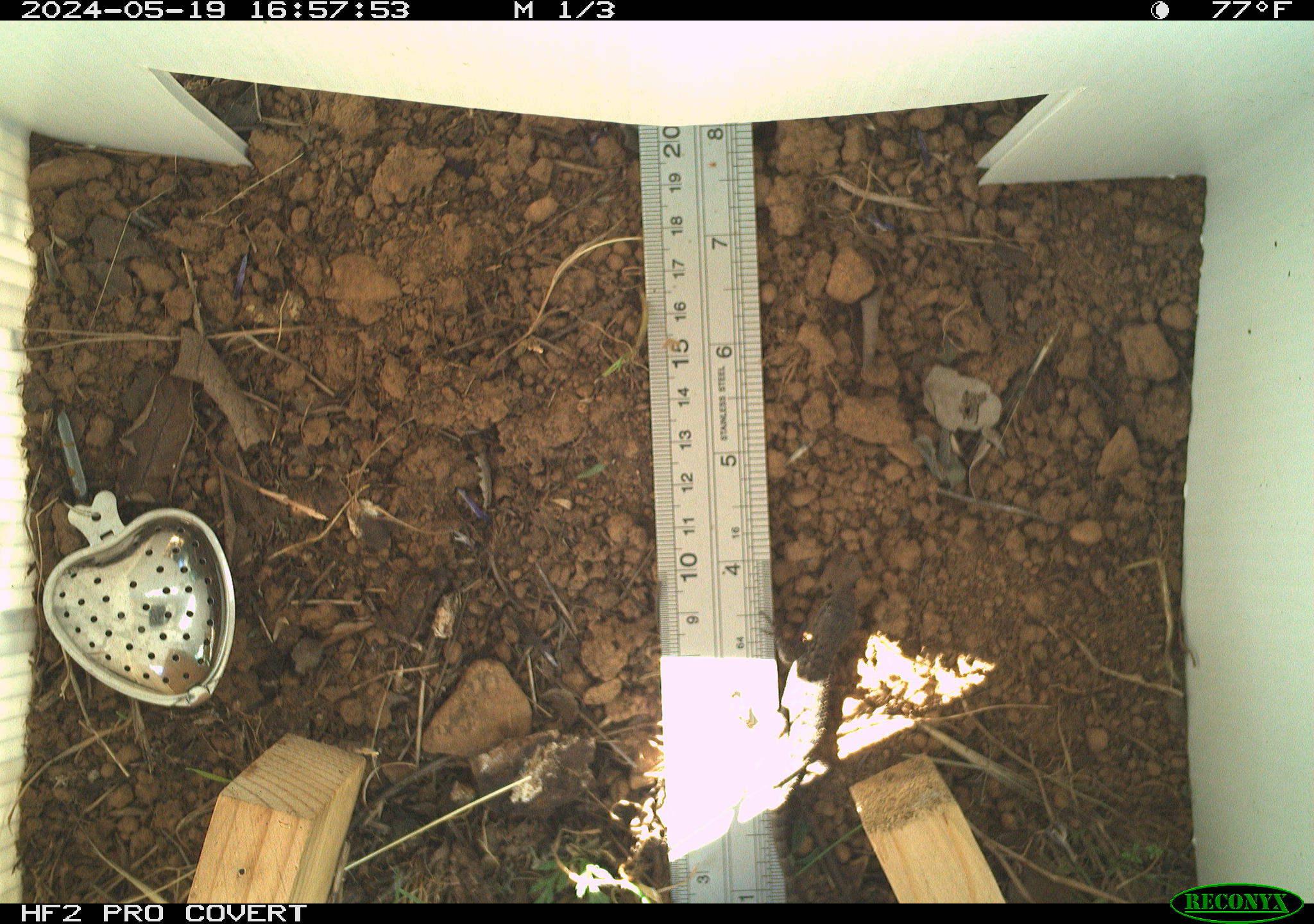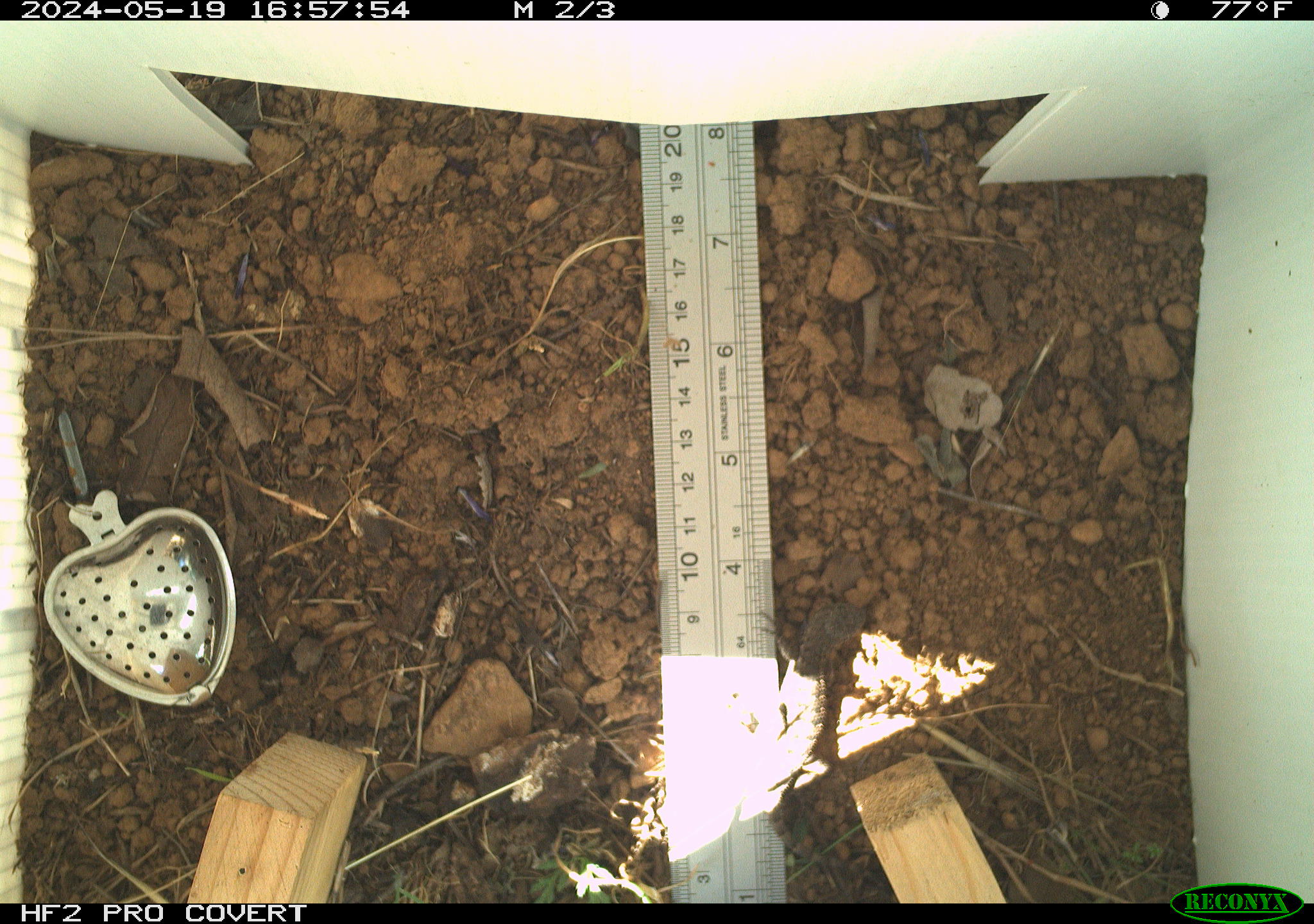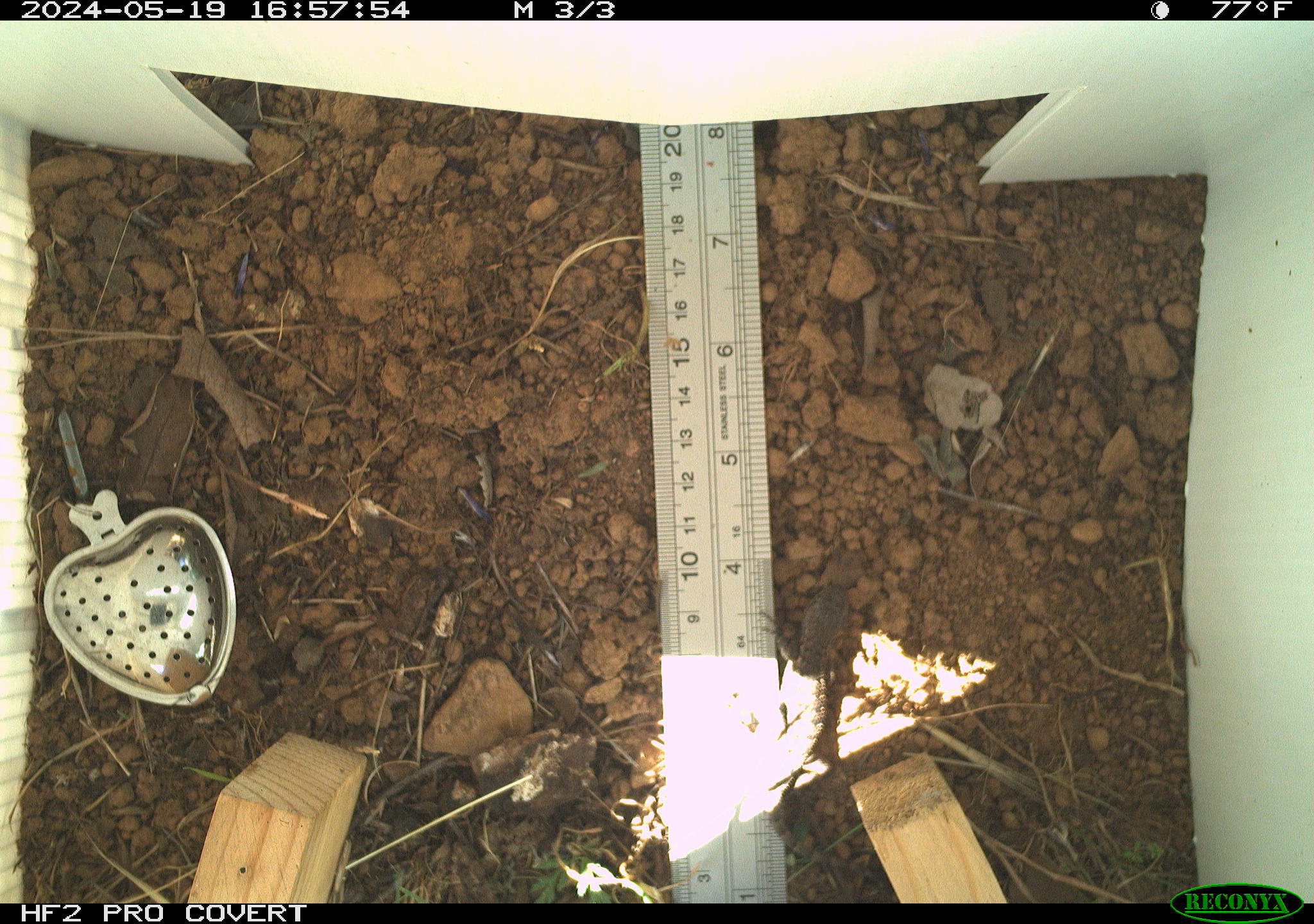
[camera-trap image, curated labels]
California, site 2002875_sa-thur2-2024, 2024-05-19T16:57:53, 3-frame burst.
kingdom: Animalia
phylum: Chordata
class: Reptilia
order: Squamata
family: Phrynosomatidae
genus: Sceloporus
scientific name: Sceloporus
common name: spiny lizards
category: sceloporus species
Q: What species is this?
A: Sceloporus species (spiny lizards) (Sceloporus).